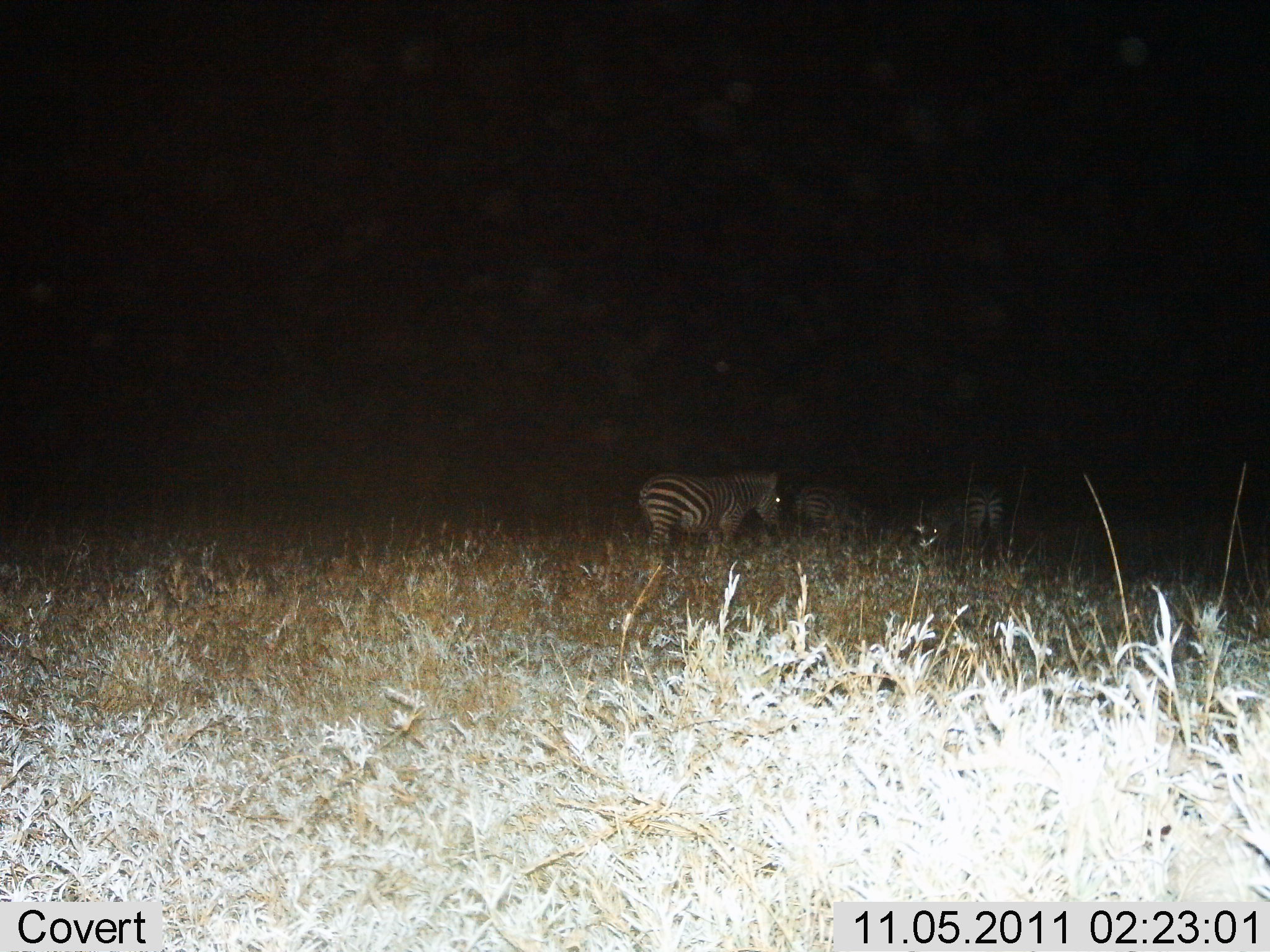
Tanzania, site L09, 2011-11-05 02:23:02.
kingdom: Animalia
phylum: Chordata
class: Mammalia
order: Perissodactyla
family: Equidae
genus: Equus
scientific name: Equus quagga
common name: plains zebra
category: zebra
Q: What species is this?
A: Zebra (plains zebra) (Equus quagga).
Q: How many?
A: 3.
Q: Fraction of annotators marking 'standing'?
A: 71%.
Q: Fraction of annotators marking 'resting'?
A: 0%.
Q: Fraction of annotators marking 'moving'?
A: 24%.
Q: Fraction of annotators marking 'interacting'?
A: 0%.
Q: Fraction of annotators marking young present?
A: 0%.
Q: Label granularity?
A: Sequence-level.